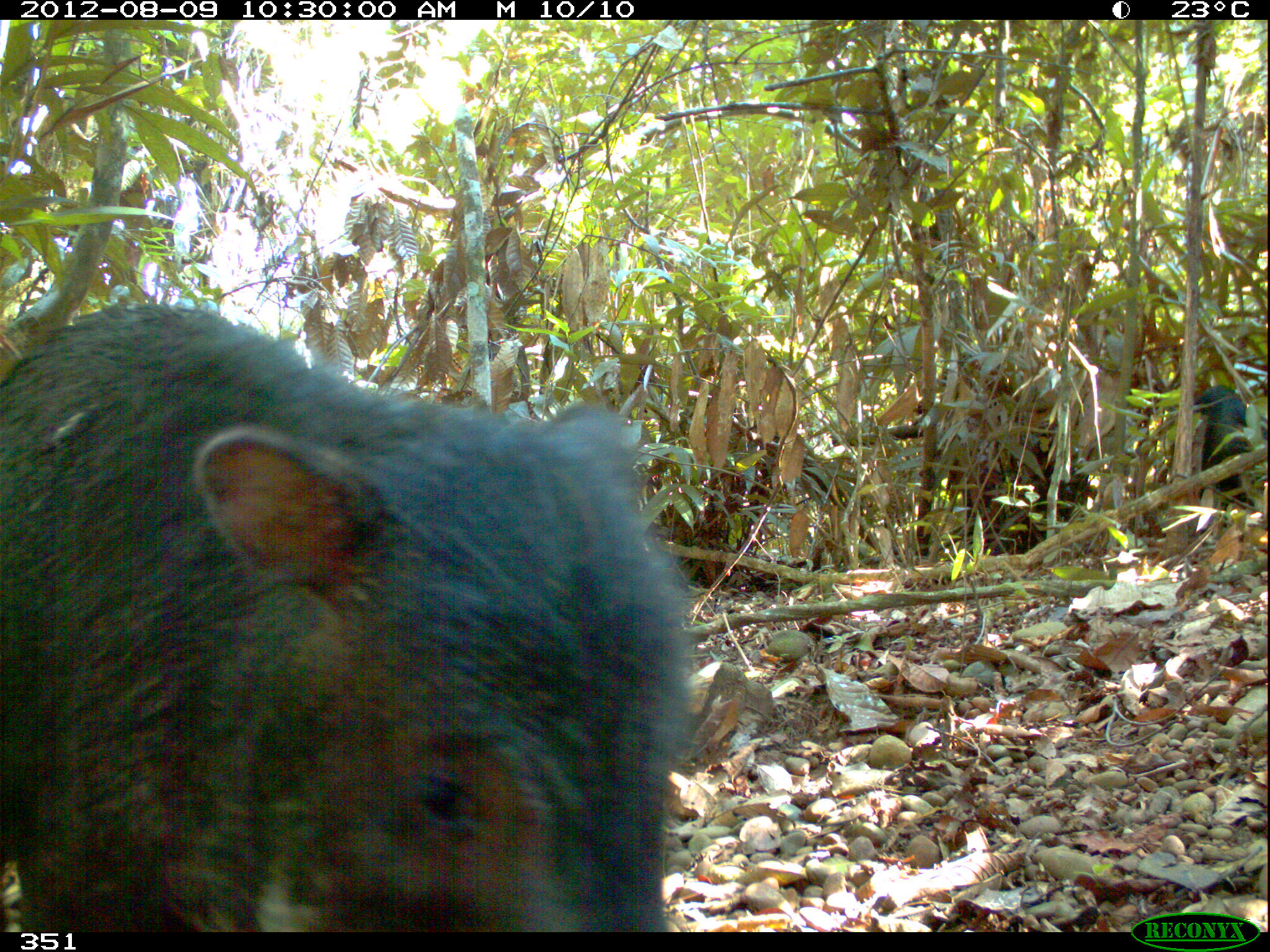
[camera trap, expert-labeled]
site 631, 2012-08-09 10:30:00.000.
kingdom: Animalia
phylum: Chordata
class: Mammalia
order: Artiodactyla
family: Tayassuidae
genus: Tayassu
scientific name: Tayassu pecari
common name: white-lipped peccary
Tayassu pecari (white-lipped peccary).